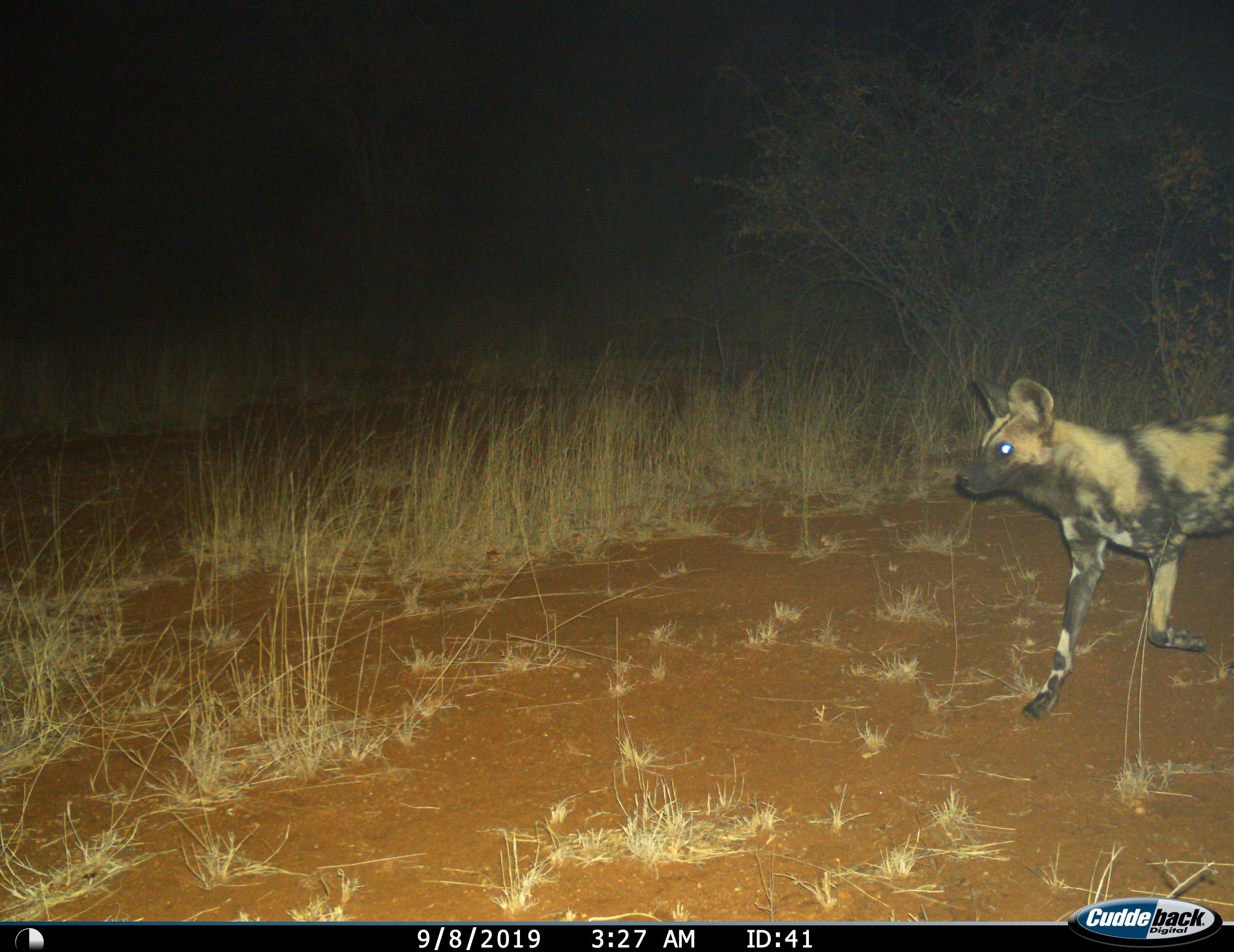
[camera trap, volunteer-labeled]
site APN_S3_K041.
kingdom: Animalia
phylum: Chordata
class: Mammalia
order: Carnivora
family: Canidae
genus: Lycaon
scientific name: Lycaon pictus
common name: african wild dog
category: wilddog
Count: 1.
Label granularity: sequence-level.